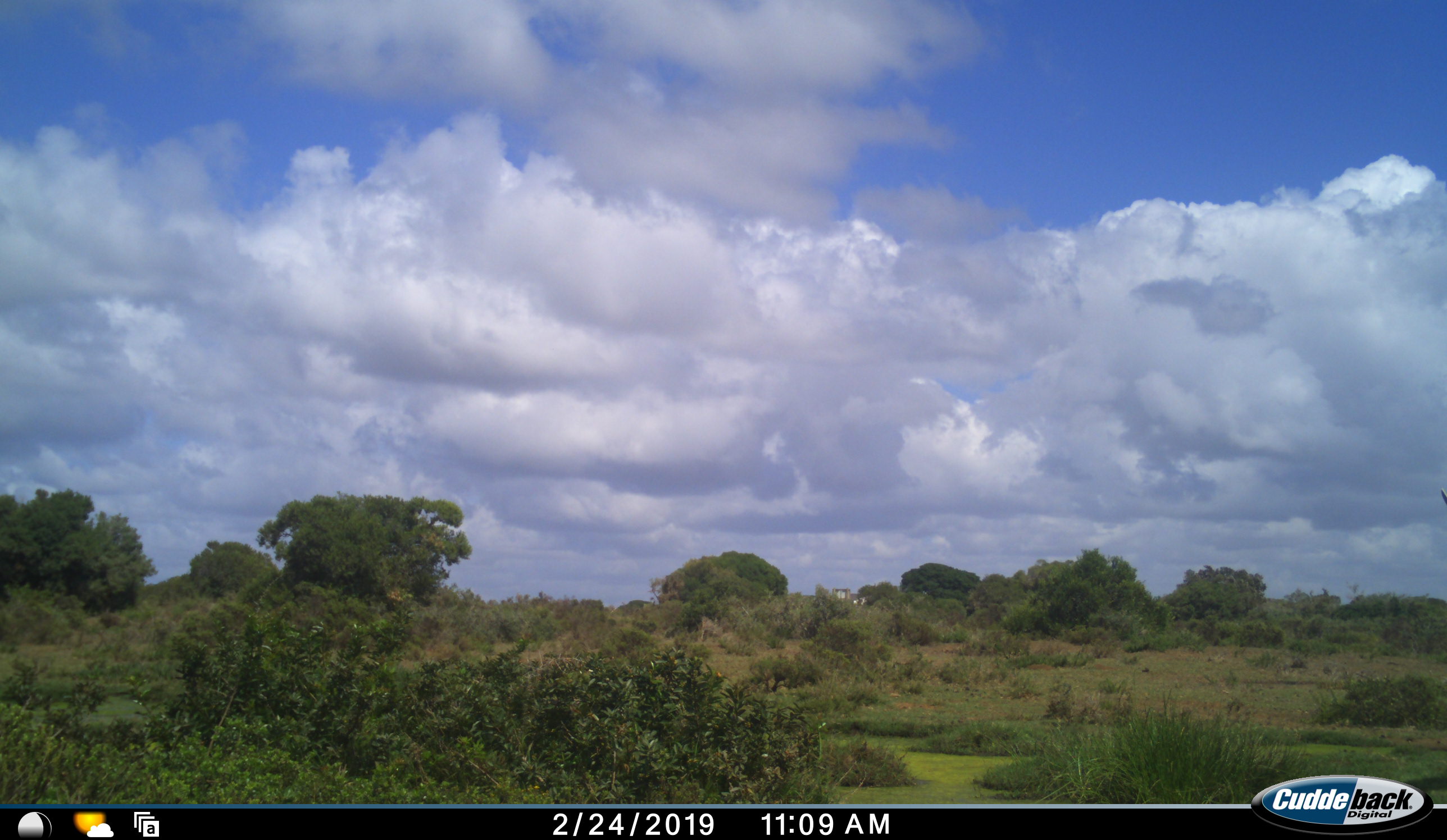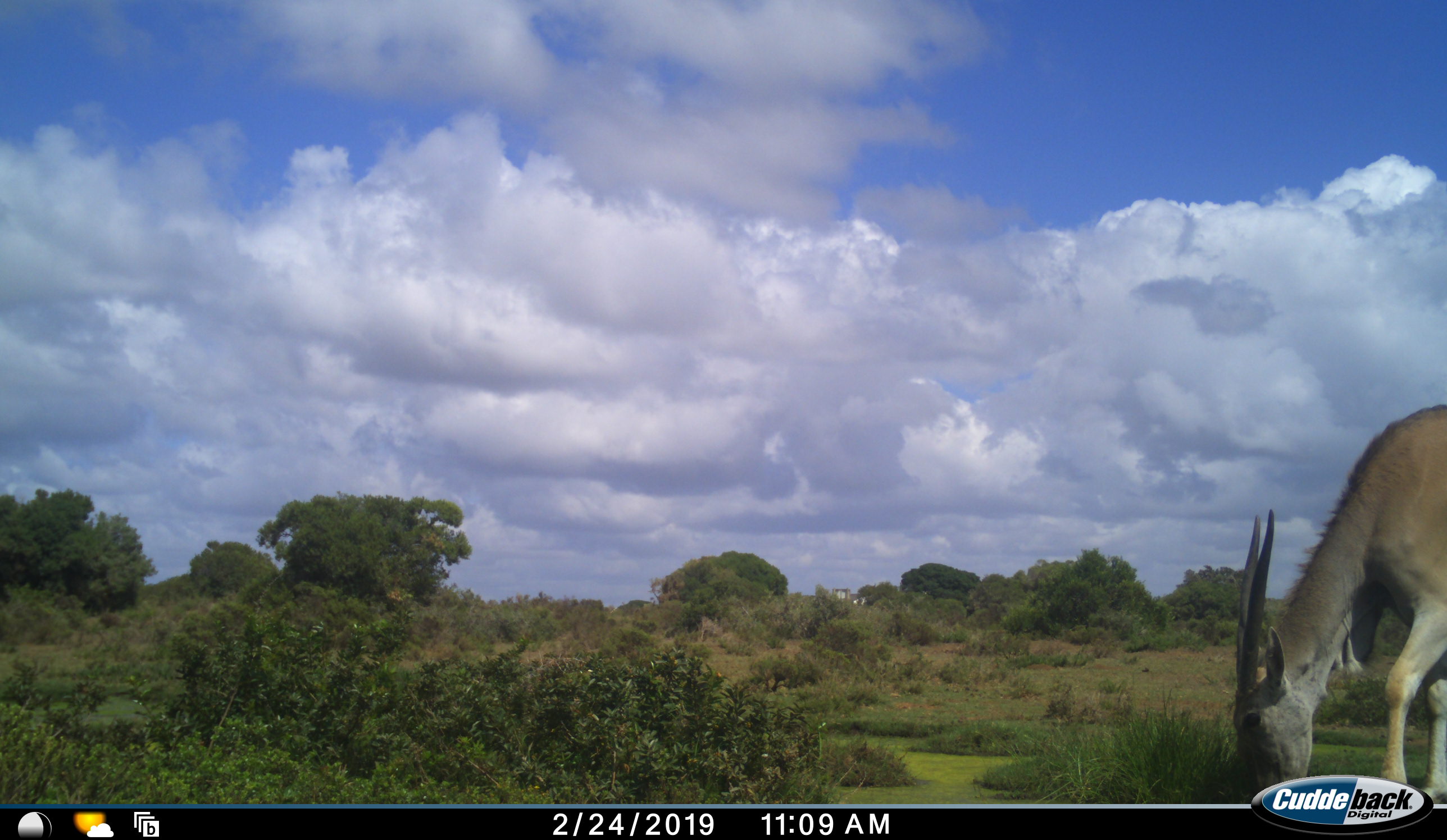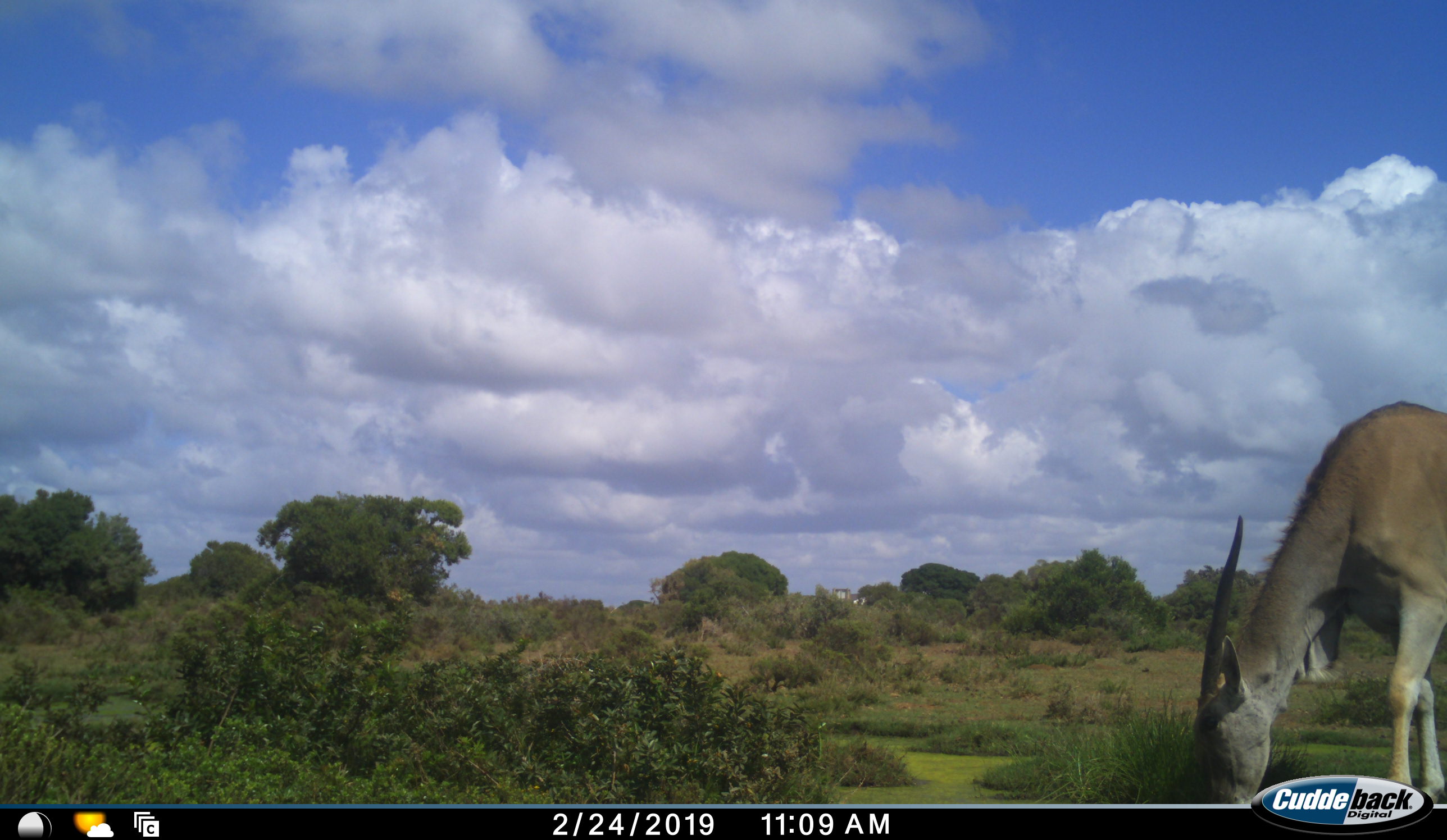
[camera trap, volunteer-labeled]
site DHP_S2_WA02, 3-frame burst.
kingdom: Animalia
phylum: Chordata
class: Mammalia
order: Artiodactyla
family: Bovidae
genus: Tragelaphus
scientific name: Tragelaphus oryx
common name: eland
Eland (Tragelaphus oryx), count 1. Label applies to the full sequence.